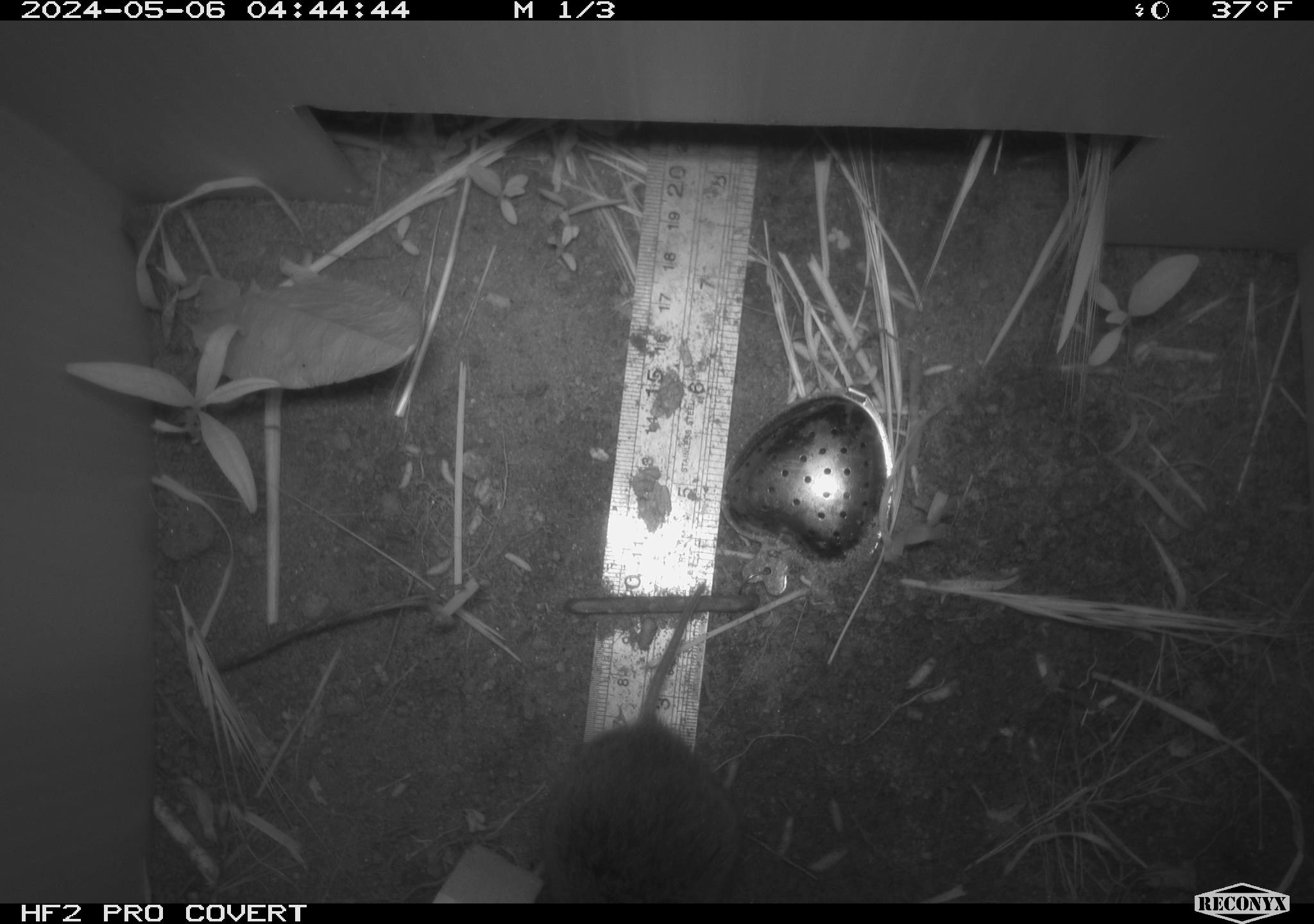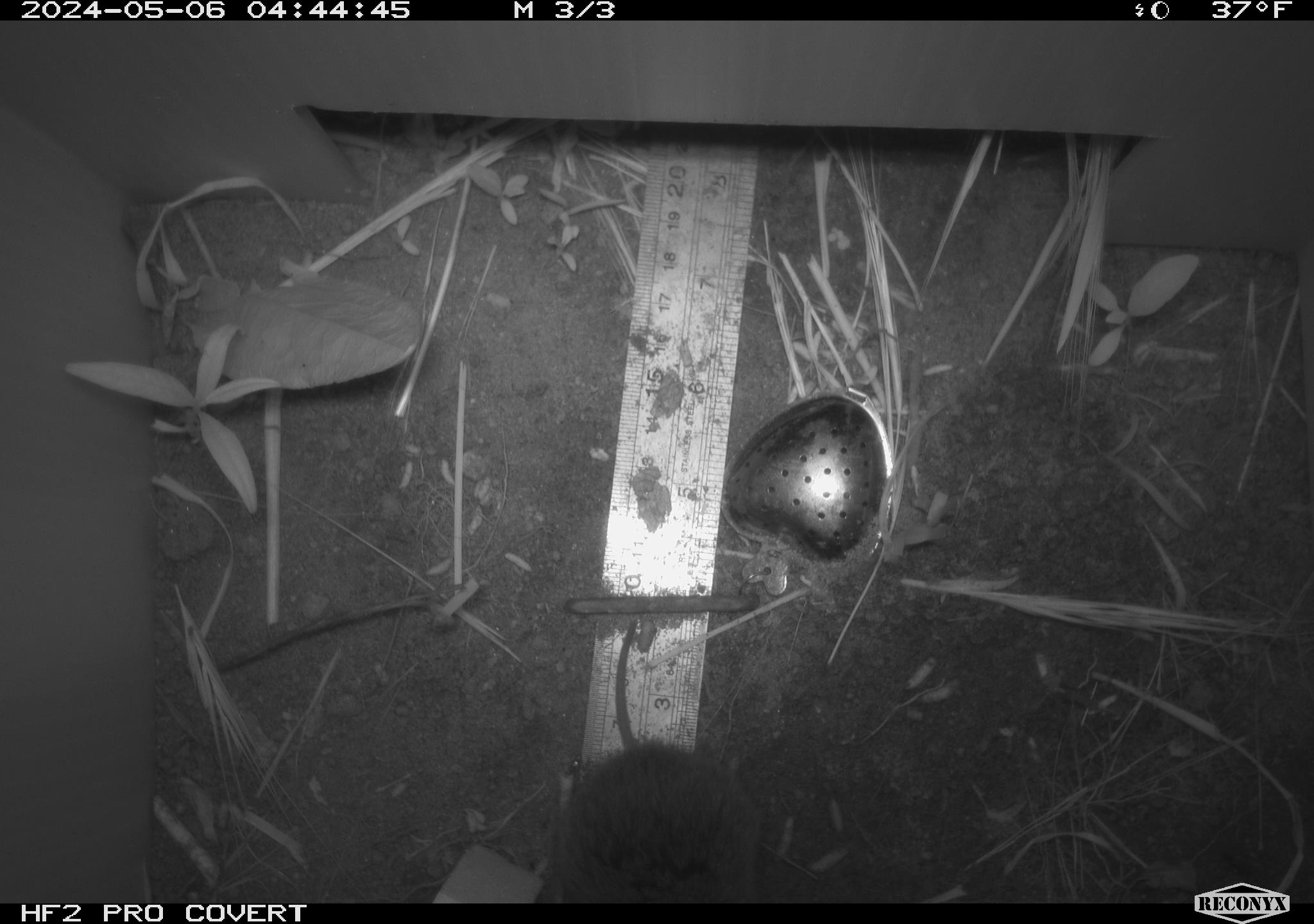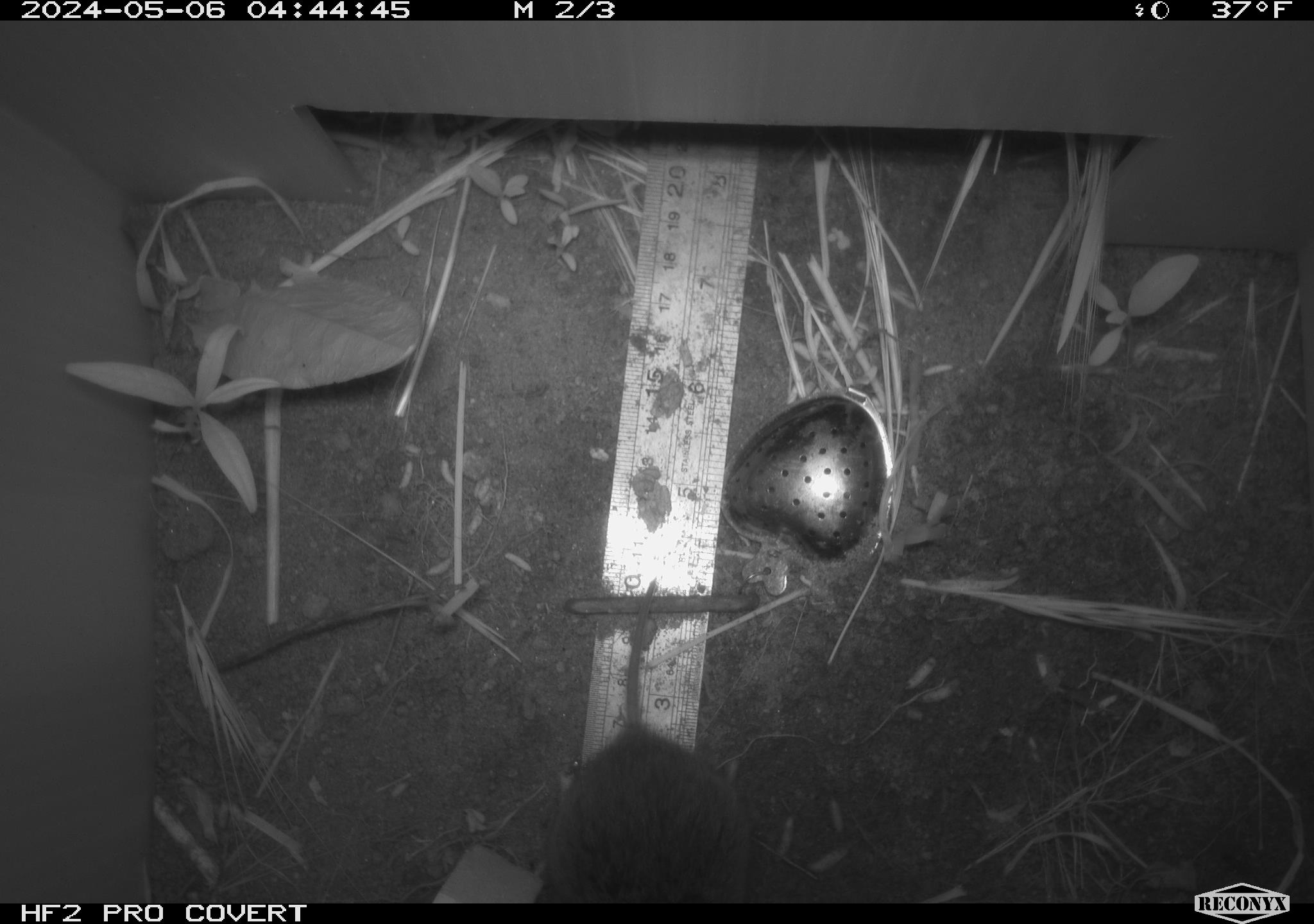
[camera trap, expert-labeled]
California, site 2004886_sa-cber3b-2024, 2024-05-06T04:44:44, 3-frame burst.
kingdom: Animalia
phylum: Chordata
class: Mammalia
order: Rodentia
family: Cricetidae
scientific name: Arvicolinae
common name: voles, lemmings, and muskrats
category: arvicolinae subfamily